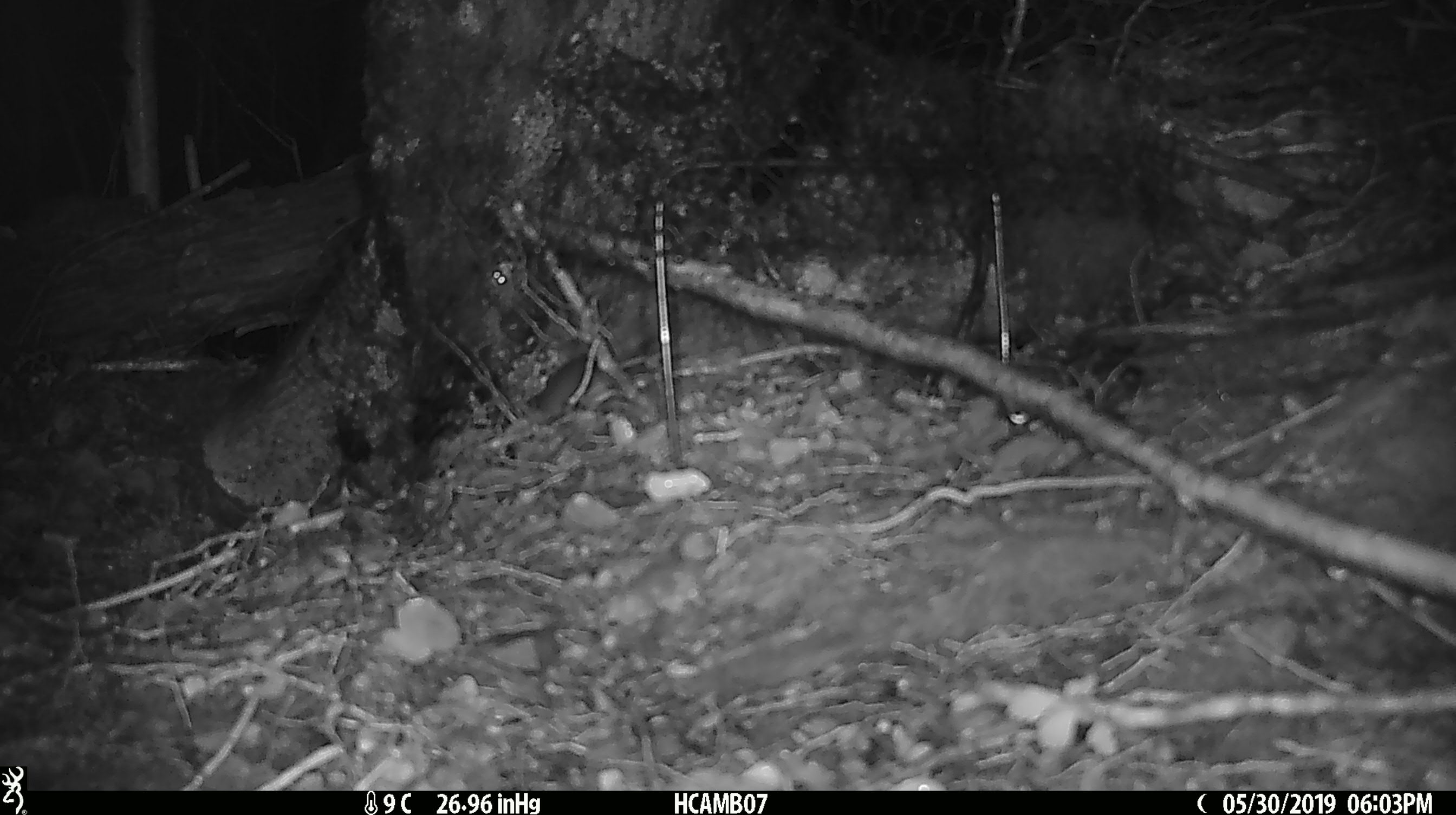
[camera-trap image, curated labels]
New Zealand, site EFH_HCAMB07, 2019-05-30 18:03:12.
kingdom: Animalia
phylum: Chordata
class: Mammalia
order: Rodentia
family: Muridae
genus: Mus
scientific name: Mus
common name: mouse